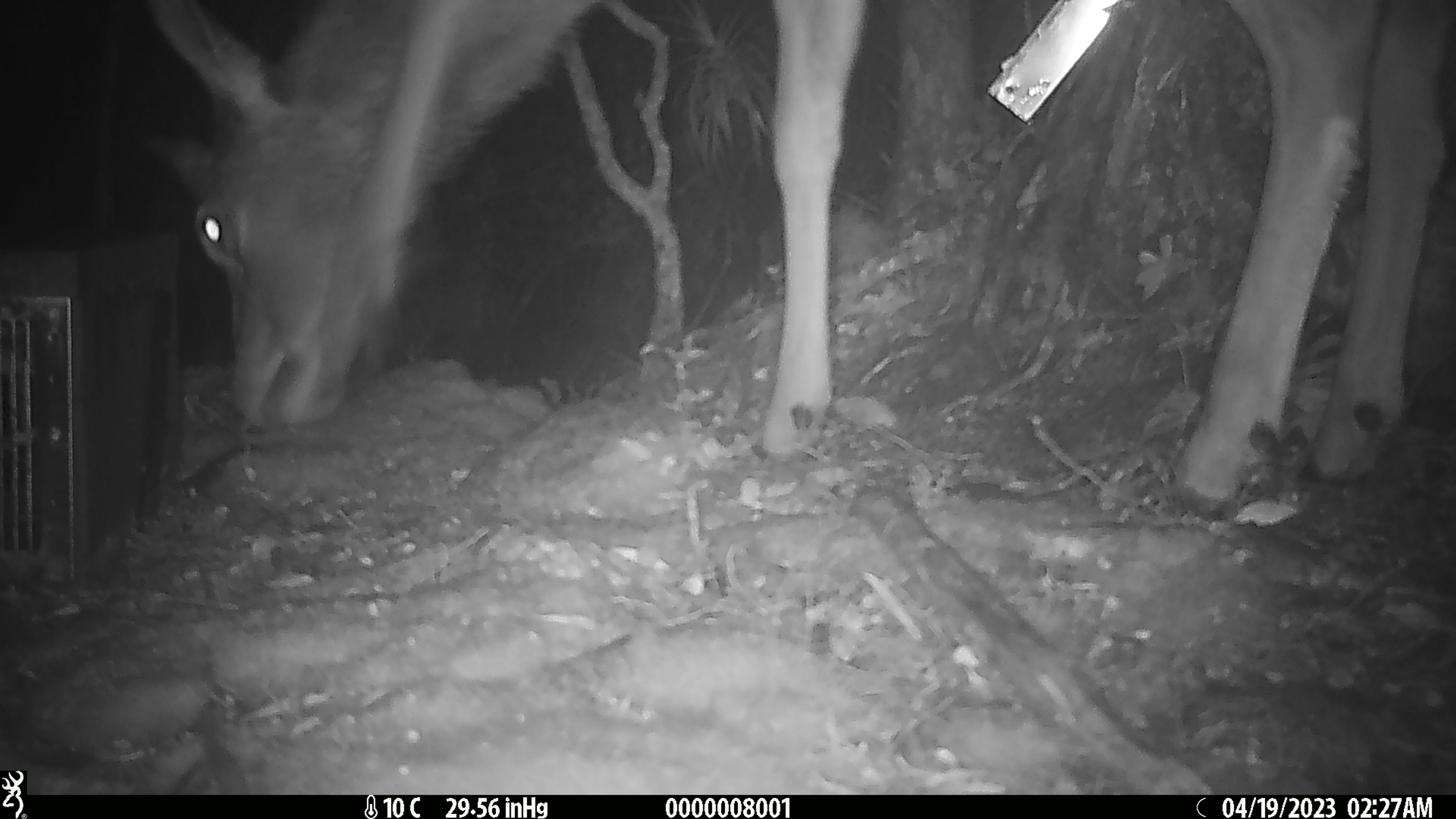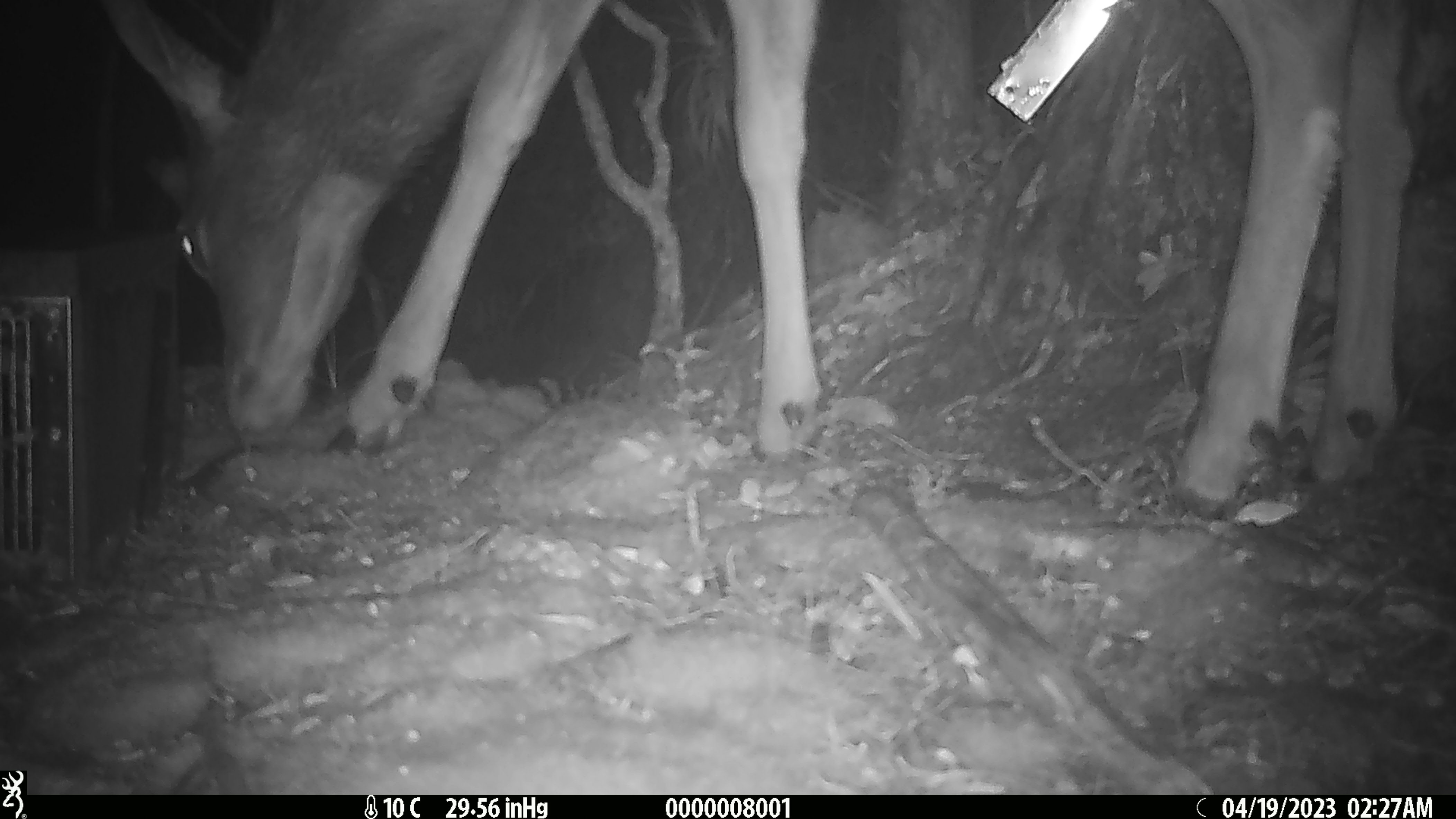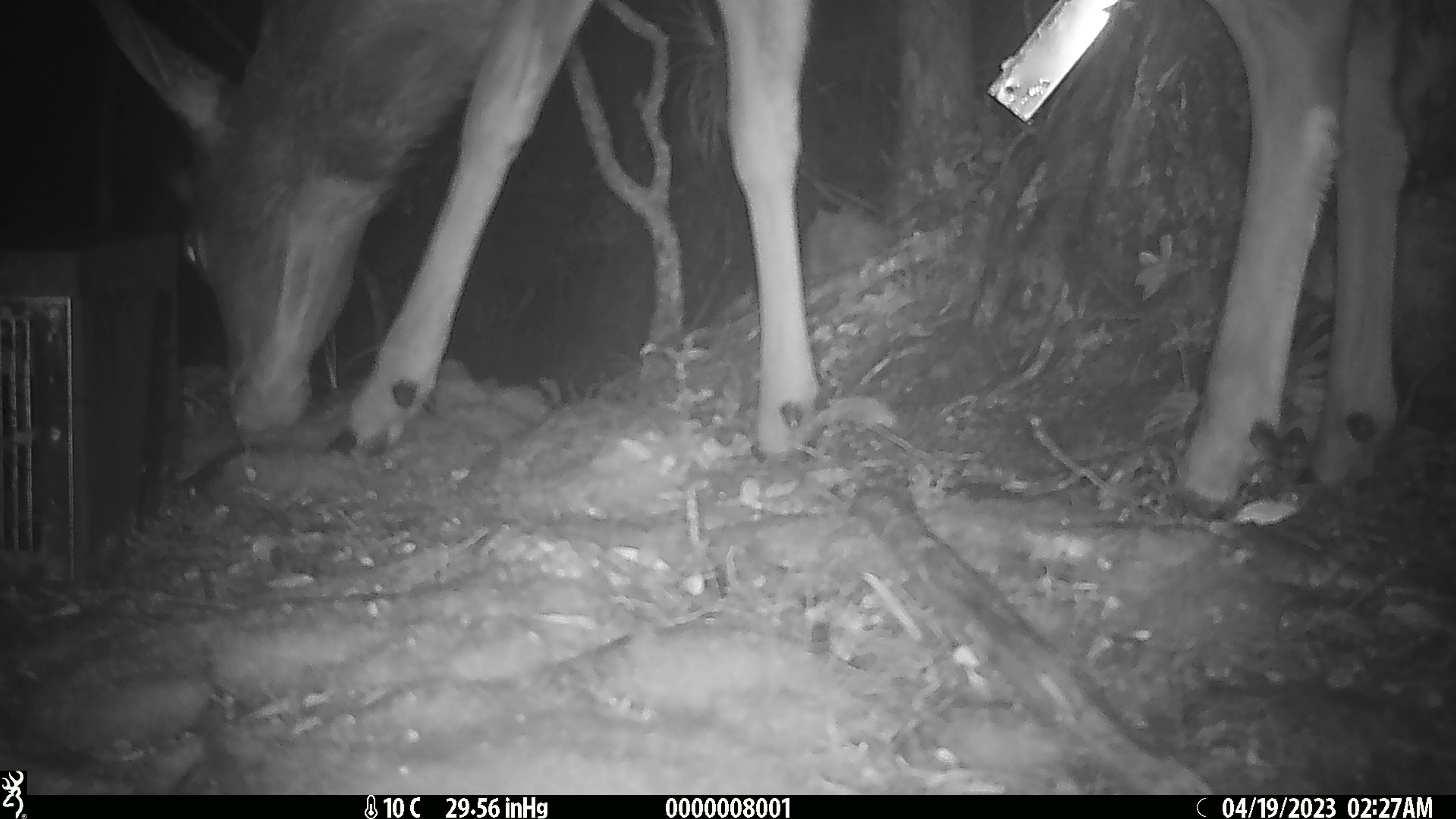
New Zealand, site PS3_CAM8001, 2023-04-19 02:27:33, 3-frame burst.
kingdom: Animalia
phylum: Chordata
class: Mammalia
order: Artiodactyla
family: Cervidae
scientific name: Cervidae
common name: deer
Deer (Cervidae).